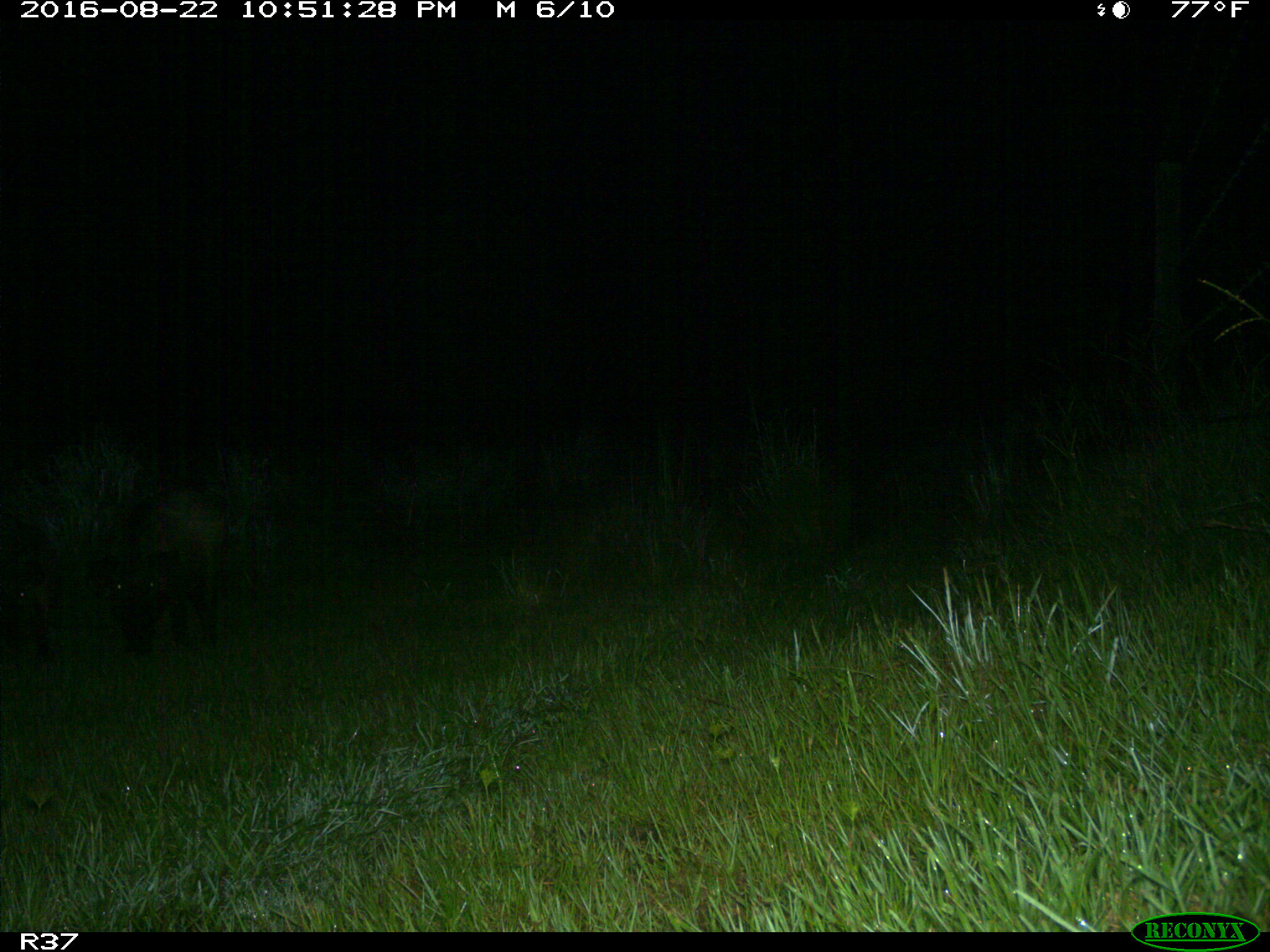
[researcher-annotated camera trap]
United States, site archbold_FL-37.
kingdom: Animalia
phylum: Chordata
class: Mammalia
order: Artiodactyla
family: Suidae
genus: Sus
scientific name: Sus scrofa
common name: wild boar